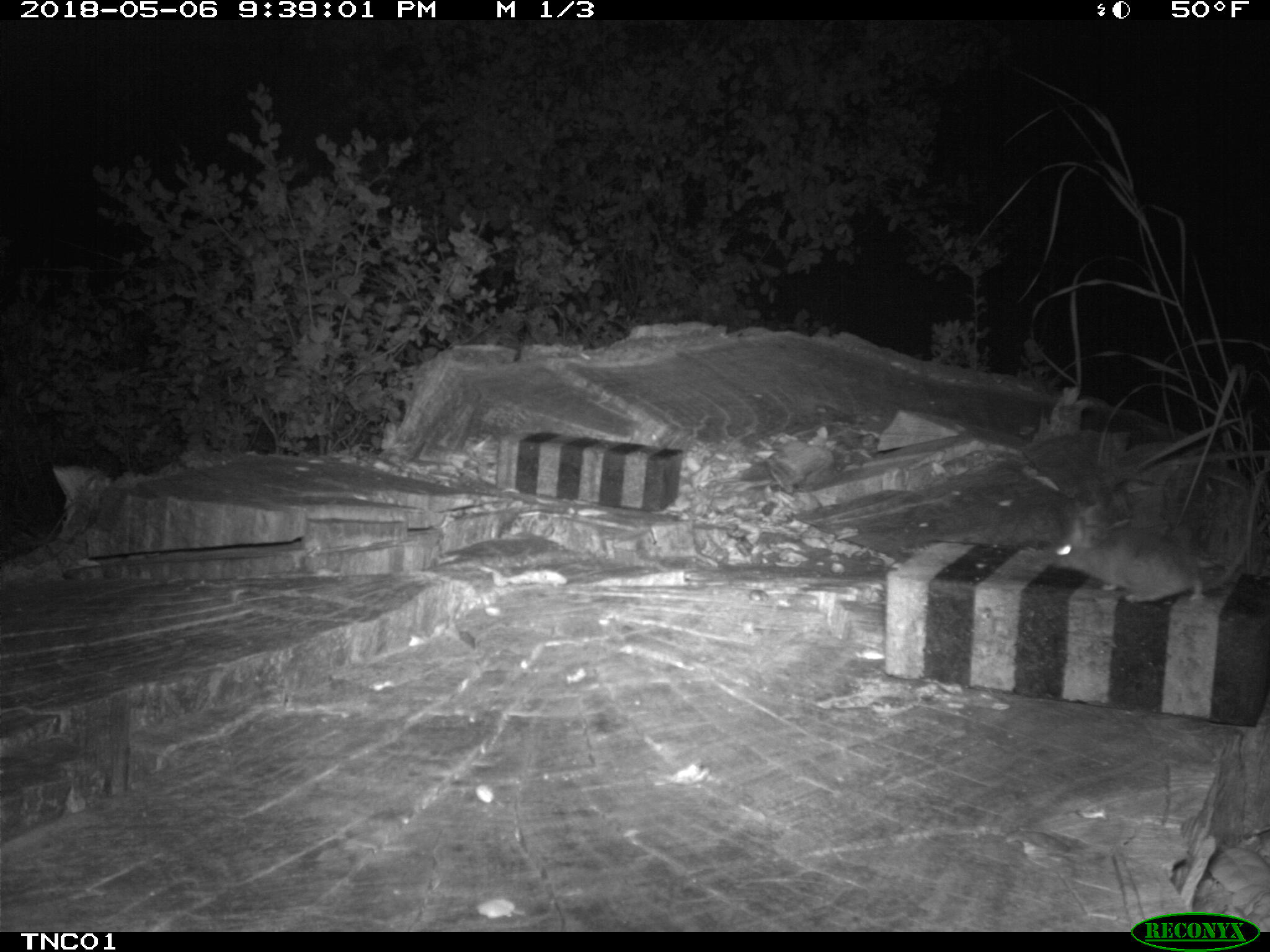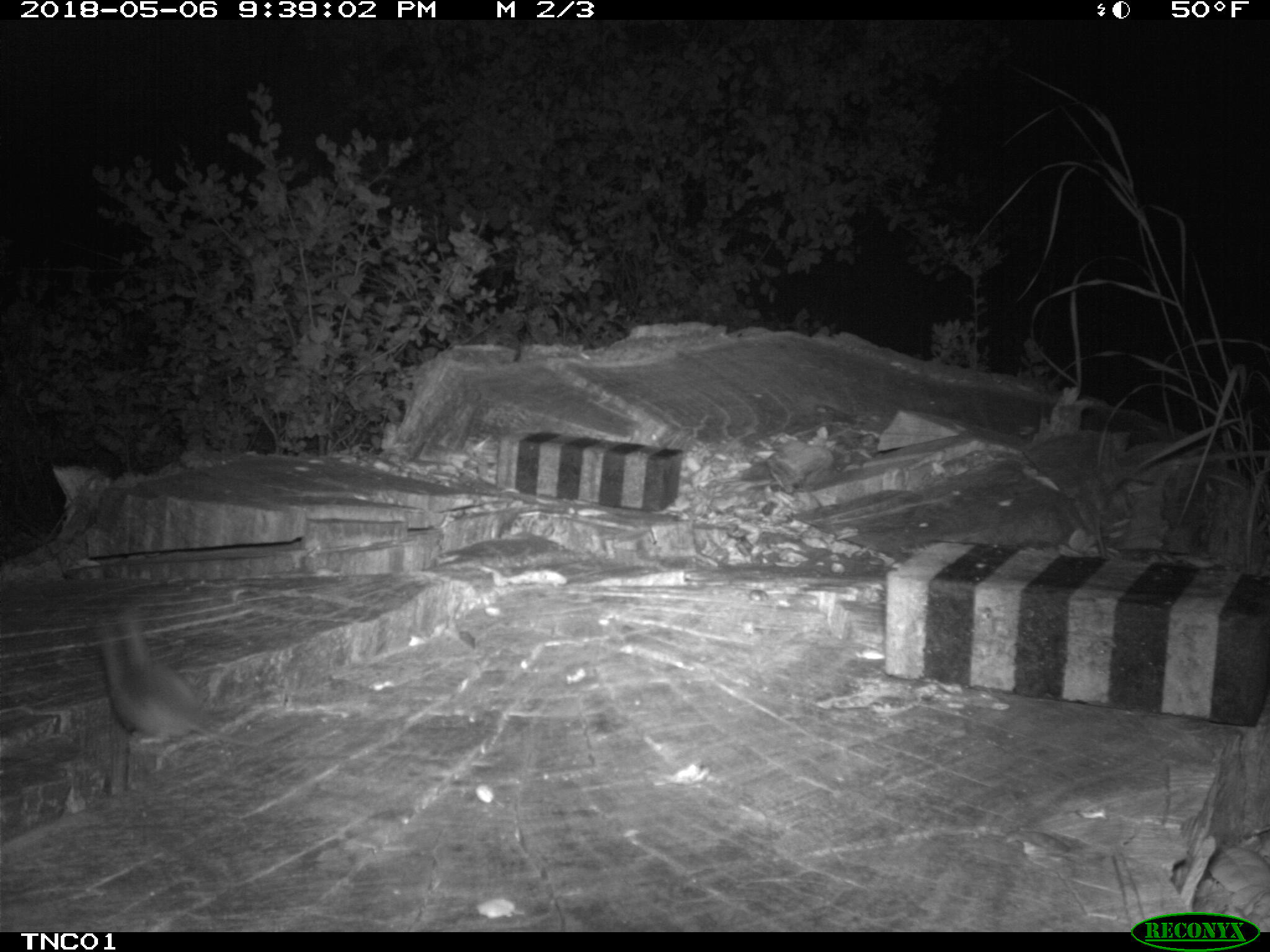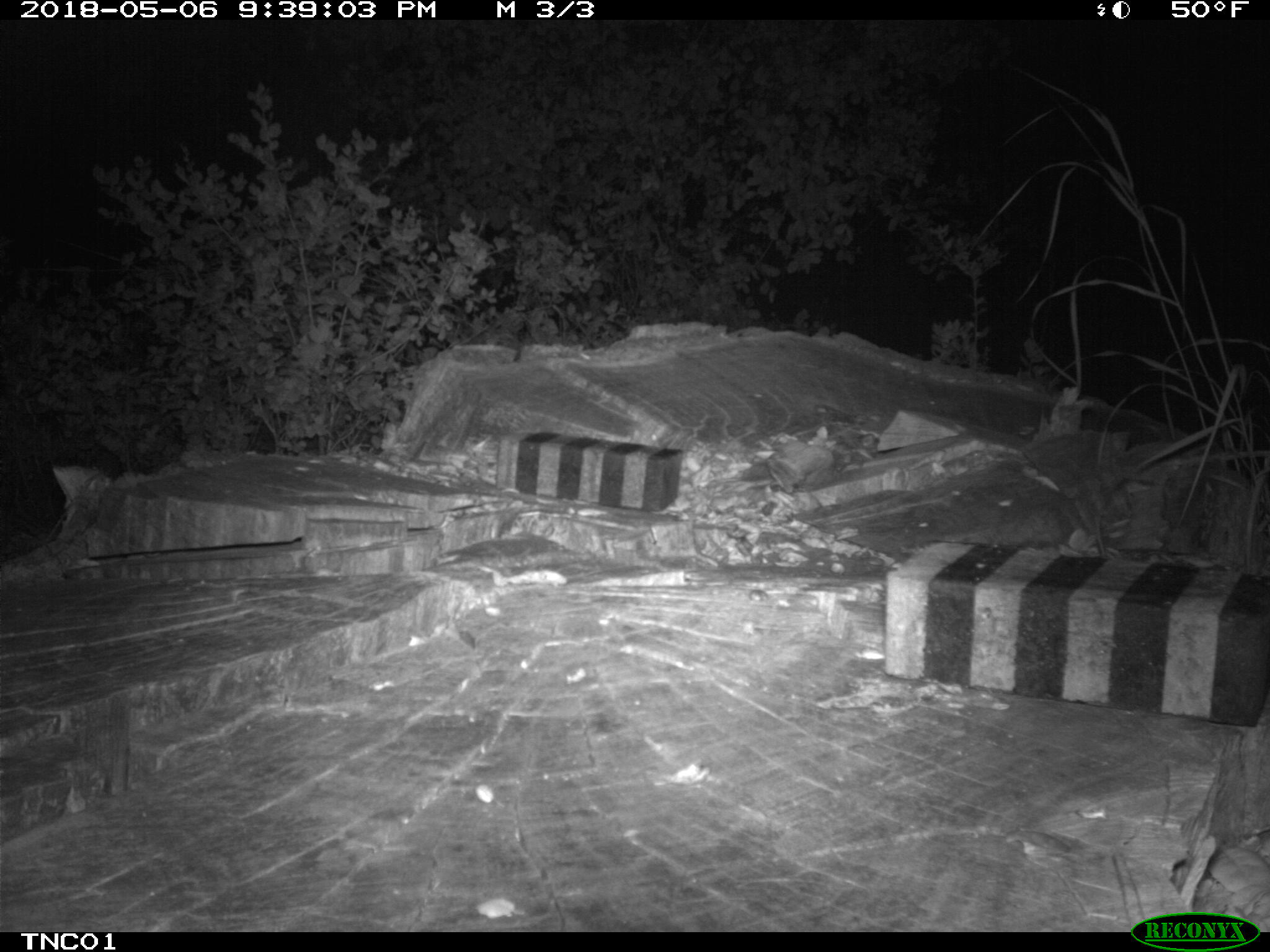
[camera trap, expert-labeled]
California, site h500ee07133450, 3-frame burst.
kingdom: Animalia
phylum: Chordata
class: Mammalia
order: Rodentia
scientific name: Rodentia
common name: rodent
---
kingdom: Animalia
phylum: Chordata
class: Aves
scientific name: Aves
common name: bird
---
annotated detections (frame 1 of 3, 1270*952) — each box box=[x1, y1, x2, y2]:
rodent: box=[1050, 508, 1250, 603]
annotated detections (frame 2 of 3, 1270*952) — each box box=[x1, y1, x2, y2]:
bird: box=[95, 603, 257, 775]